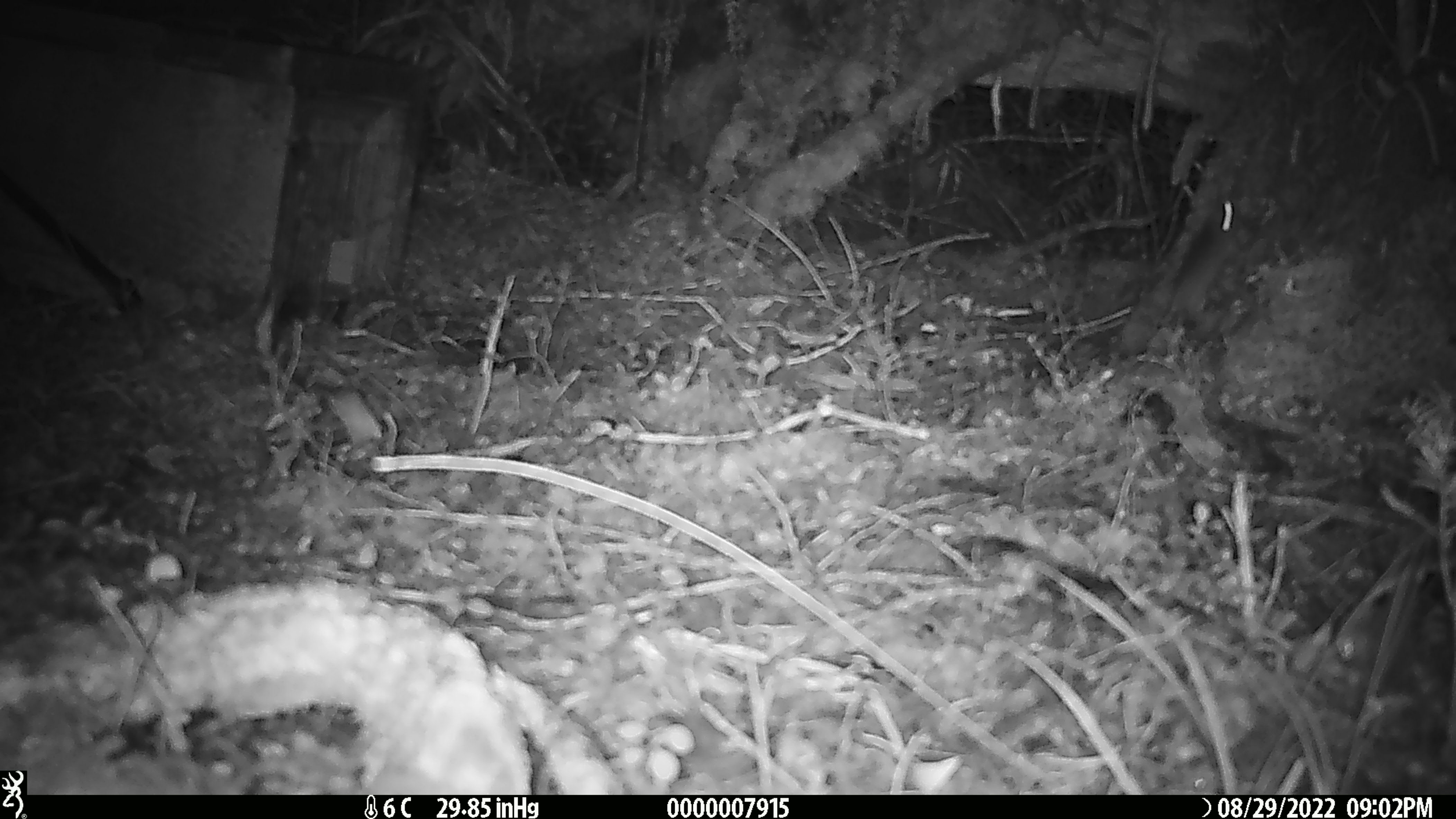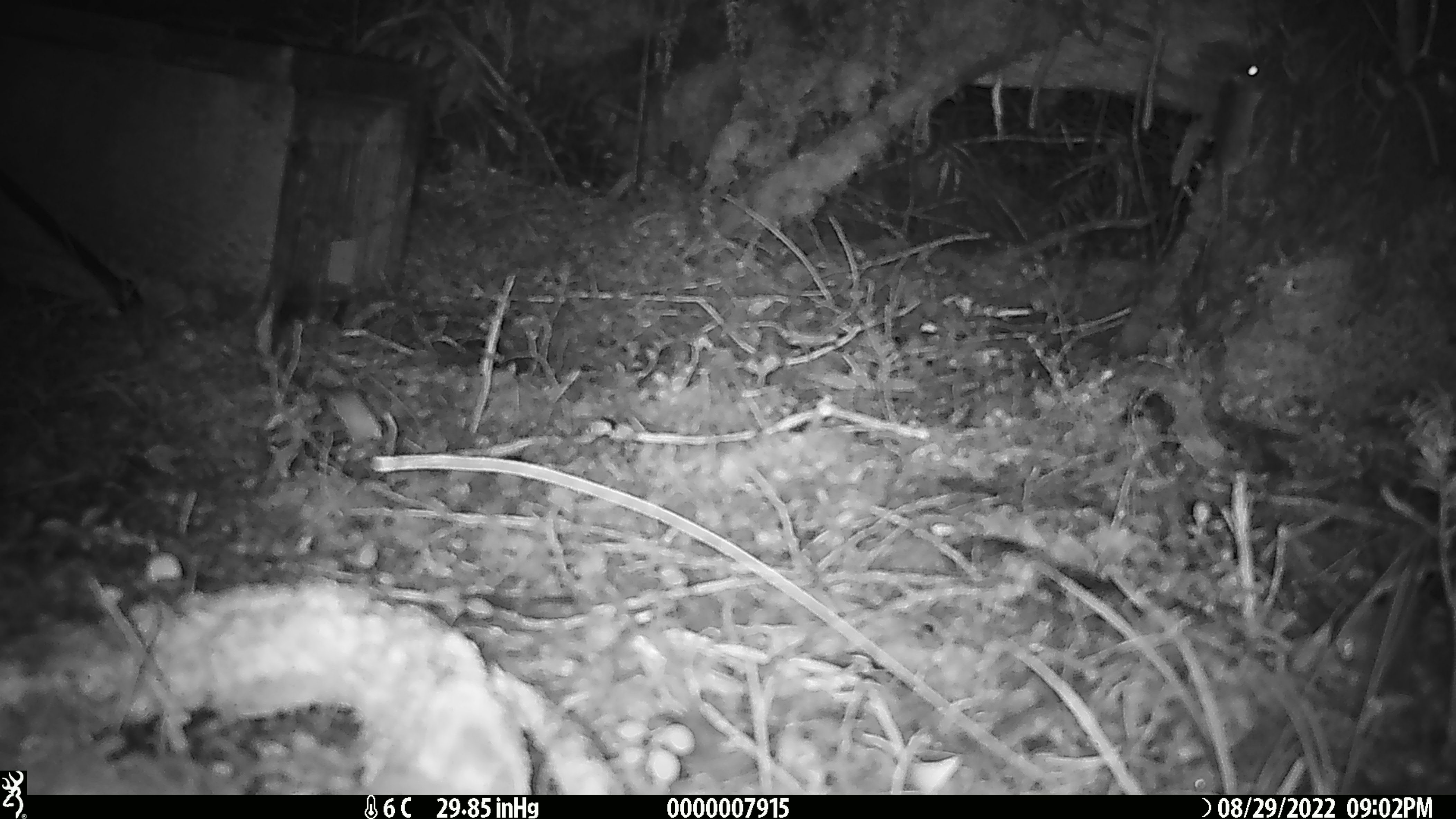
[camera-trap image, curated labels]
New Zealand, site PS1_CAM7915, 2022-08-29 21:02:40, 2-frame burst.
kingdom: Animalia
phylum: Chordata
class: Mammalia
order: Rodentia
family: Muridae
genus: Mus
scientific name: Mus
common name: mouse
Mouse (Mus).